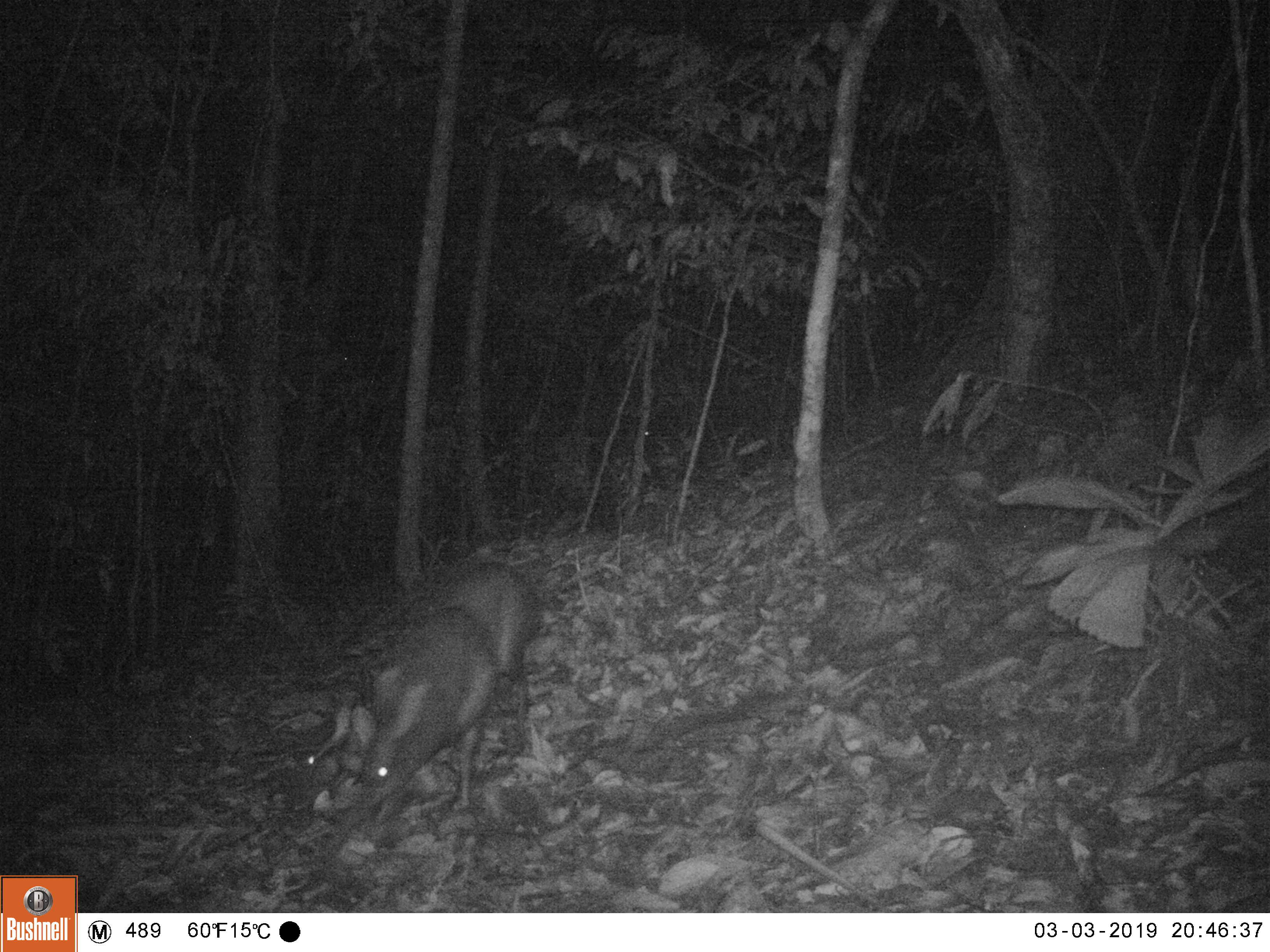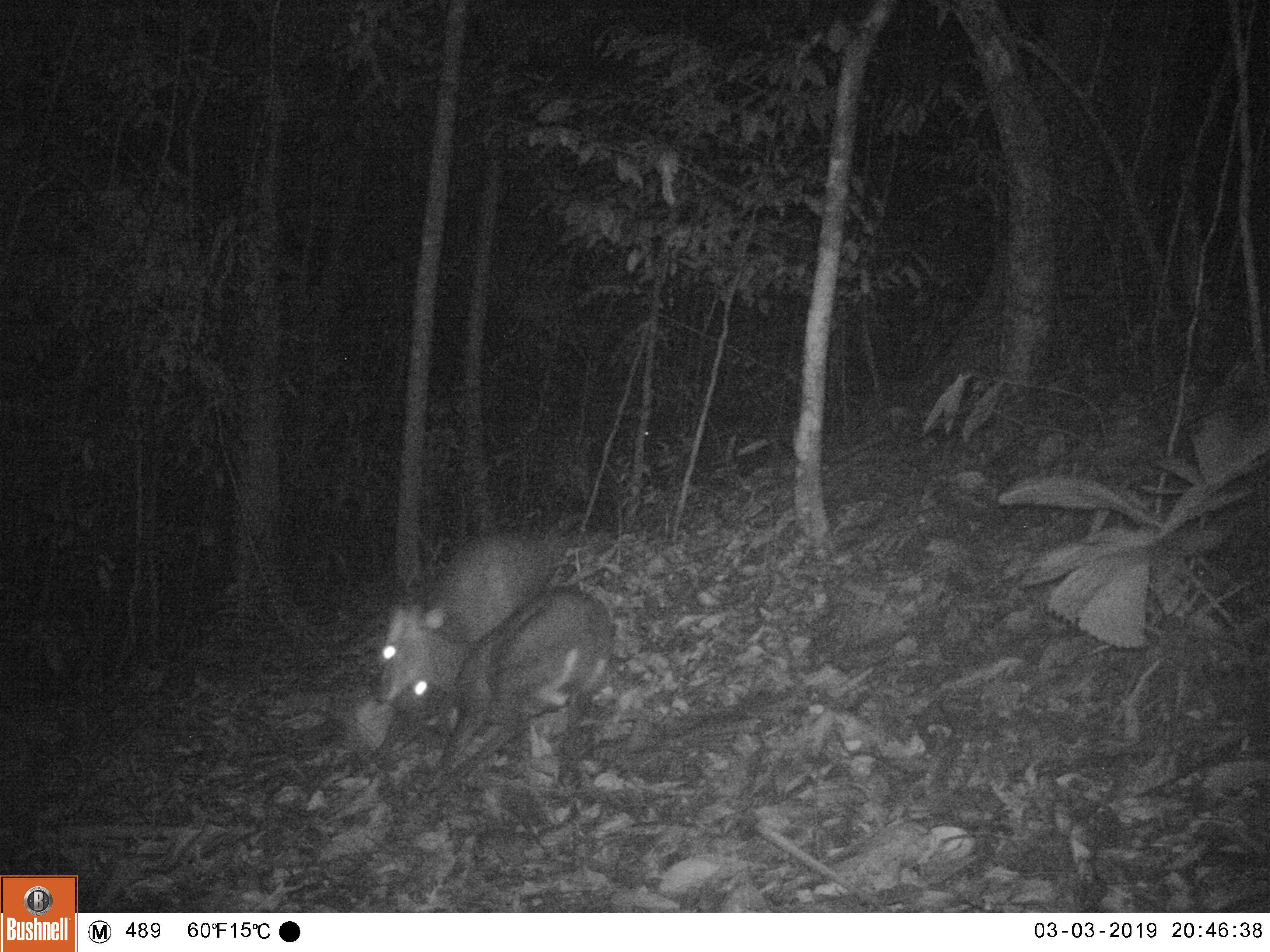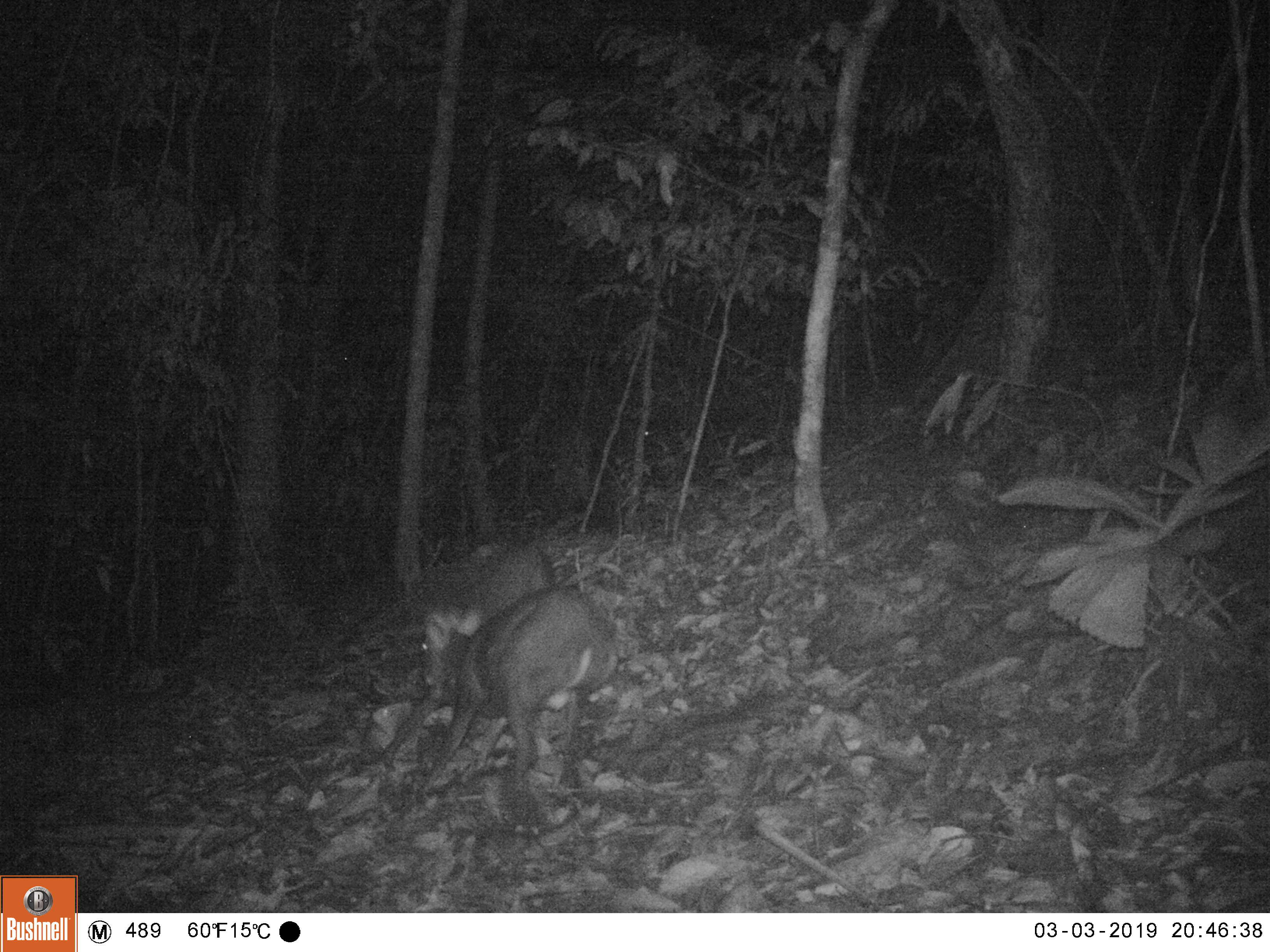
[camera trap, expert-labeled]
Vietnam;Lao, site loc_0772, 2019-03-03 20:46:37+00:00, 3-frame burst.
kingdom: Animalia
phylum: Chordata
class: Mammalia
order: Artiodactyla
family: Cervidae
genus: Muntiacus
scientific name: Muntiacus rooseveltorum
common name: roosevelt's muntjac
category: roosevelts muntjac group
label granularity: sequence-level